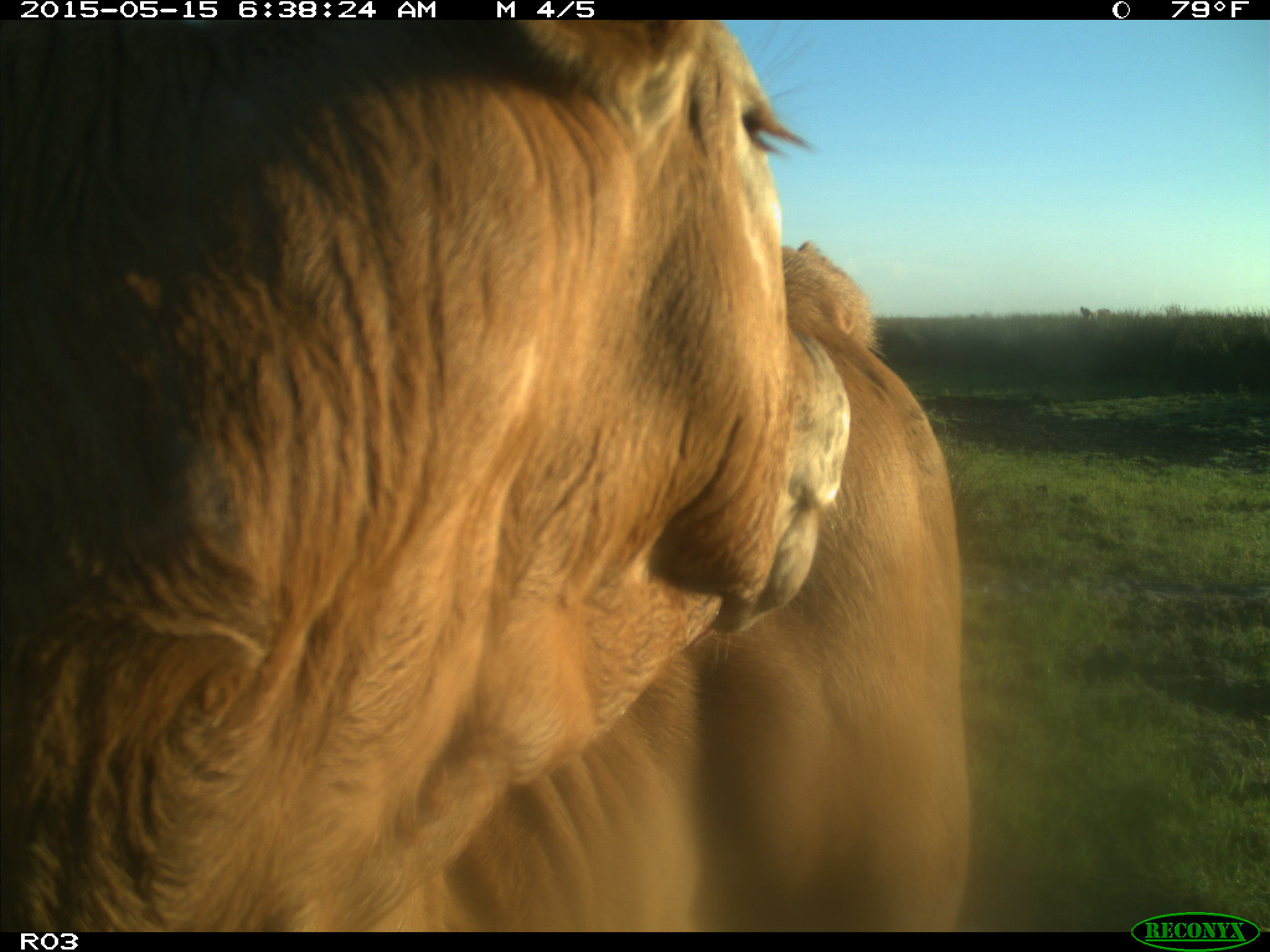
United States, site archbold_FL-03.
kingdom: Animalia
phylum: Chordata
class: Mammalia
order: Artiodactyla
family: Bovidae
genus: Bos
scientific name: Bos taurus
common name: domestic cow